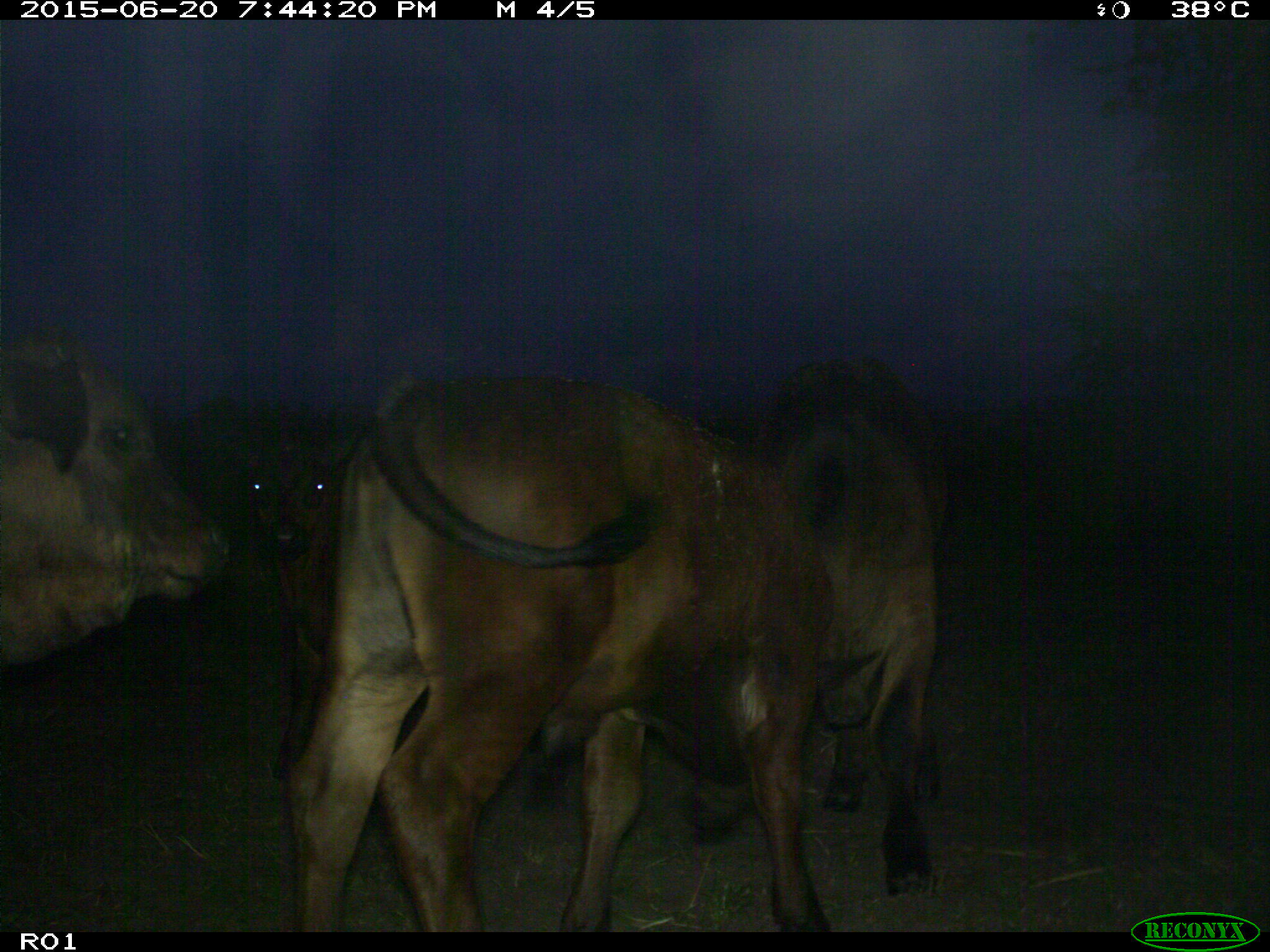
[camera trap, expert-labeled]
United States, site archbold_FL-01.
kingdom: Animalia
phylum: Chordata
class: Mammalia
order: Artiodactyla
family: Bovidae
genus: Bos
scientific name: Bos taurus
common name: domestic cow